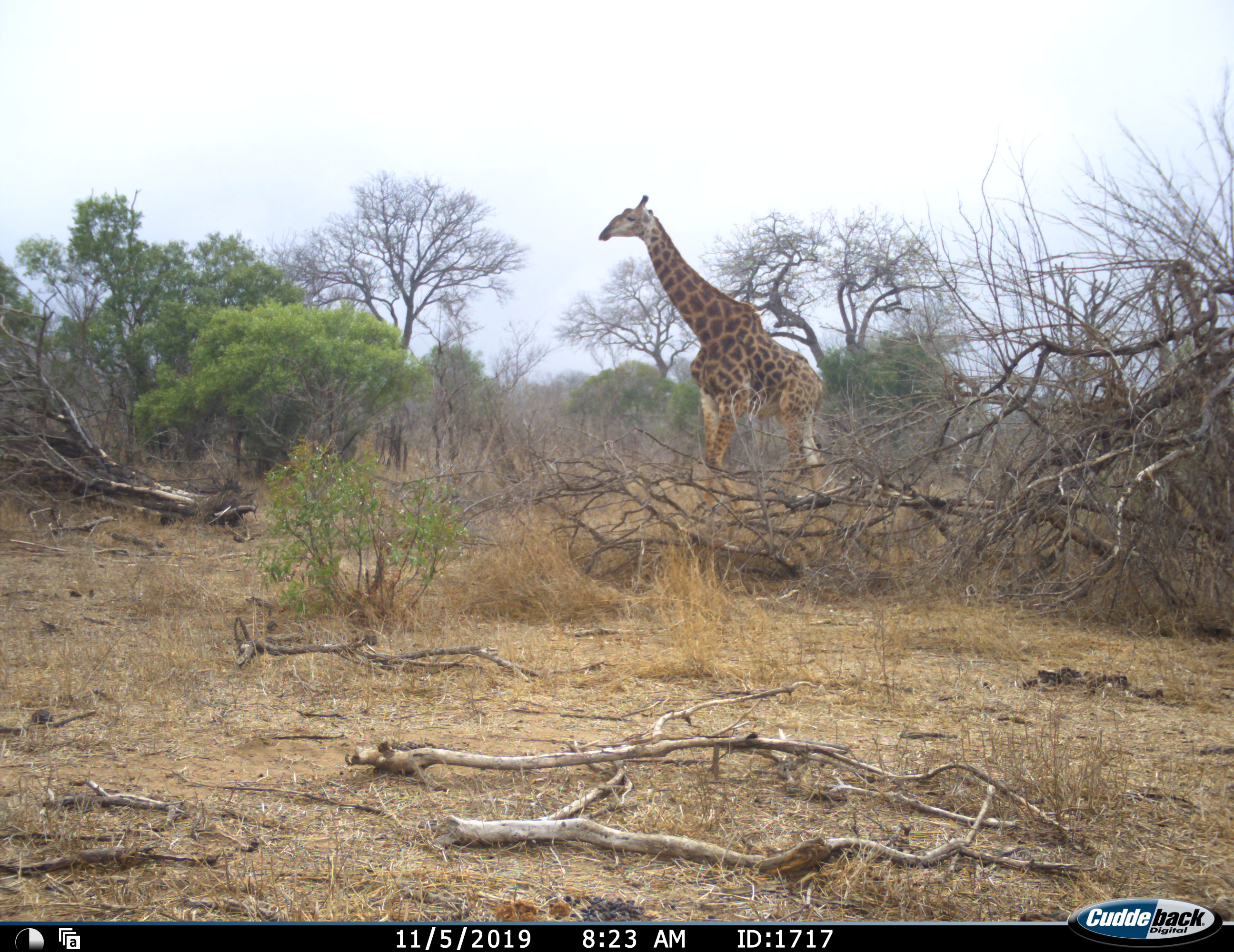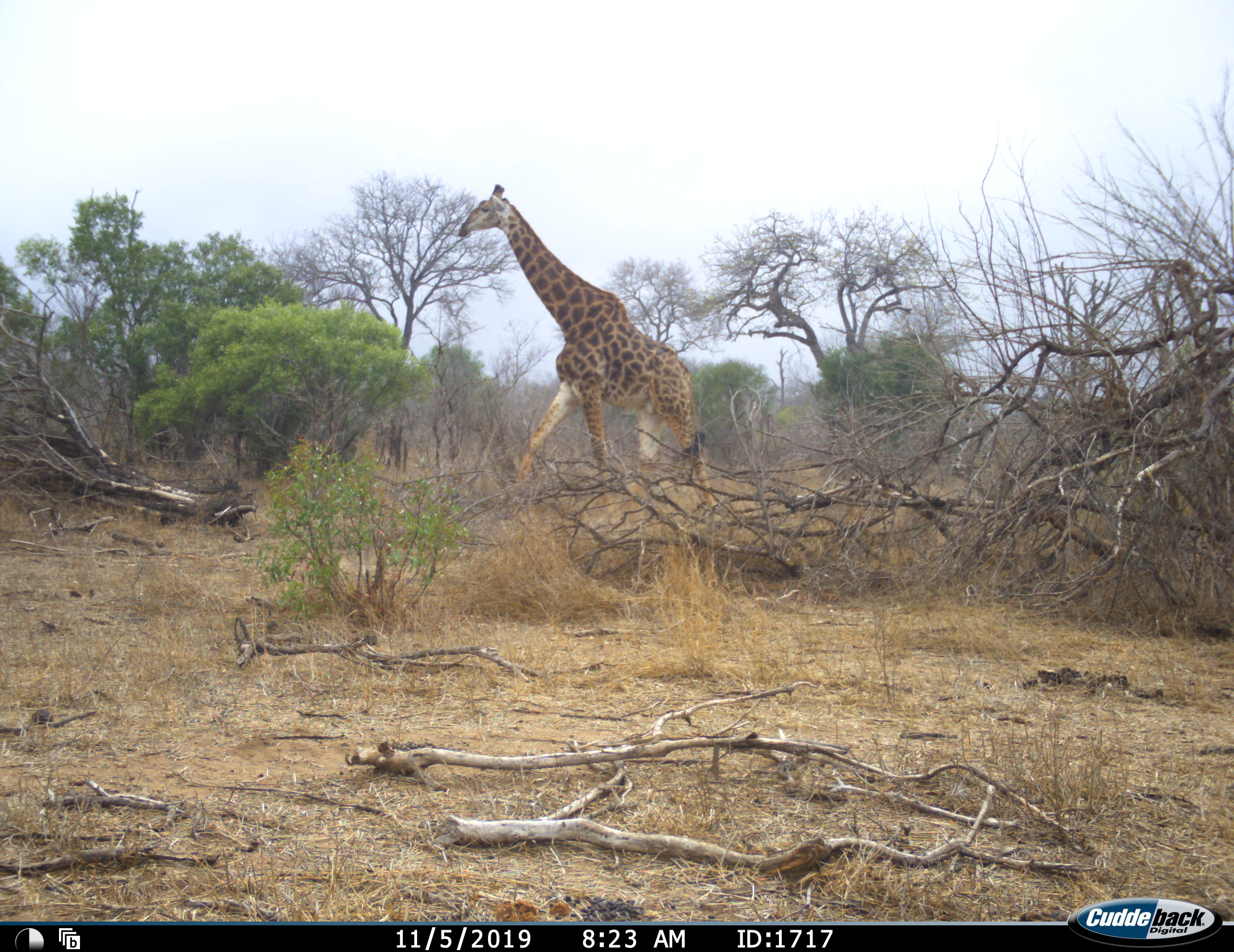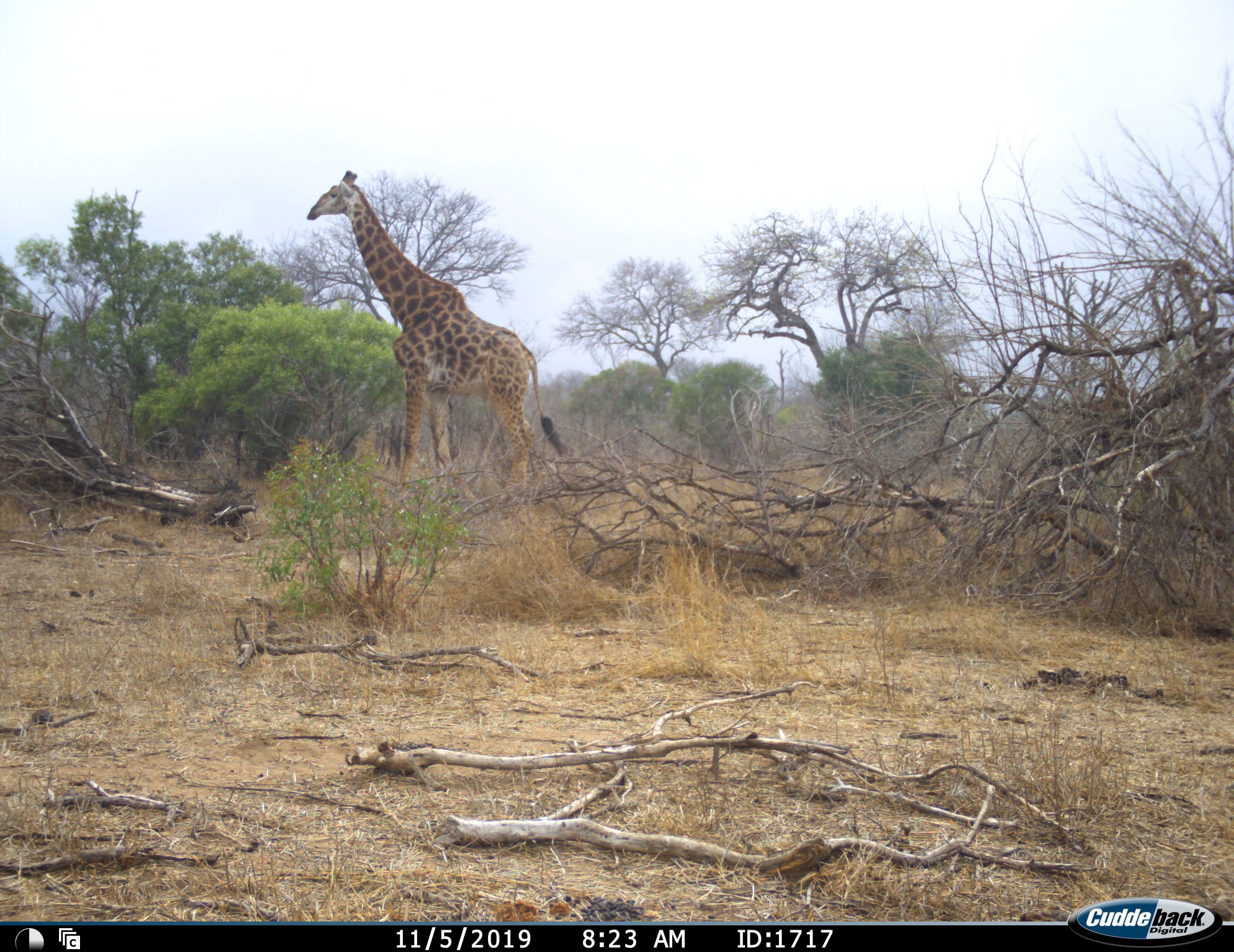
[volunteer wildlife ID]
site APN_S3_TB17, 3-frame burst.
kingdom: Animalia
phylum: Chordata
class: Mammalia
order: Artiodactyla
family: Giraffidae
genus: Giraffa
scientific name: Giraffa camelopardalis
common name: giraffe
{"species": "giraffe (Giraffa camelopardalis)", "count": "1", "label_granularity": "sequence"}